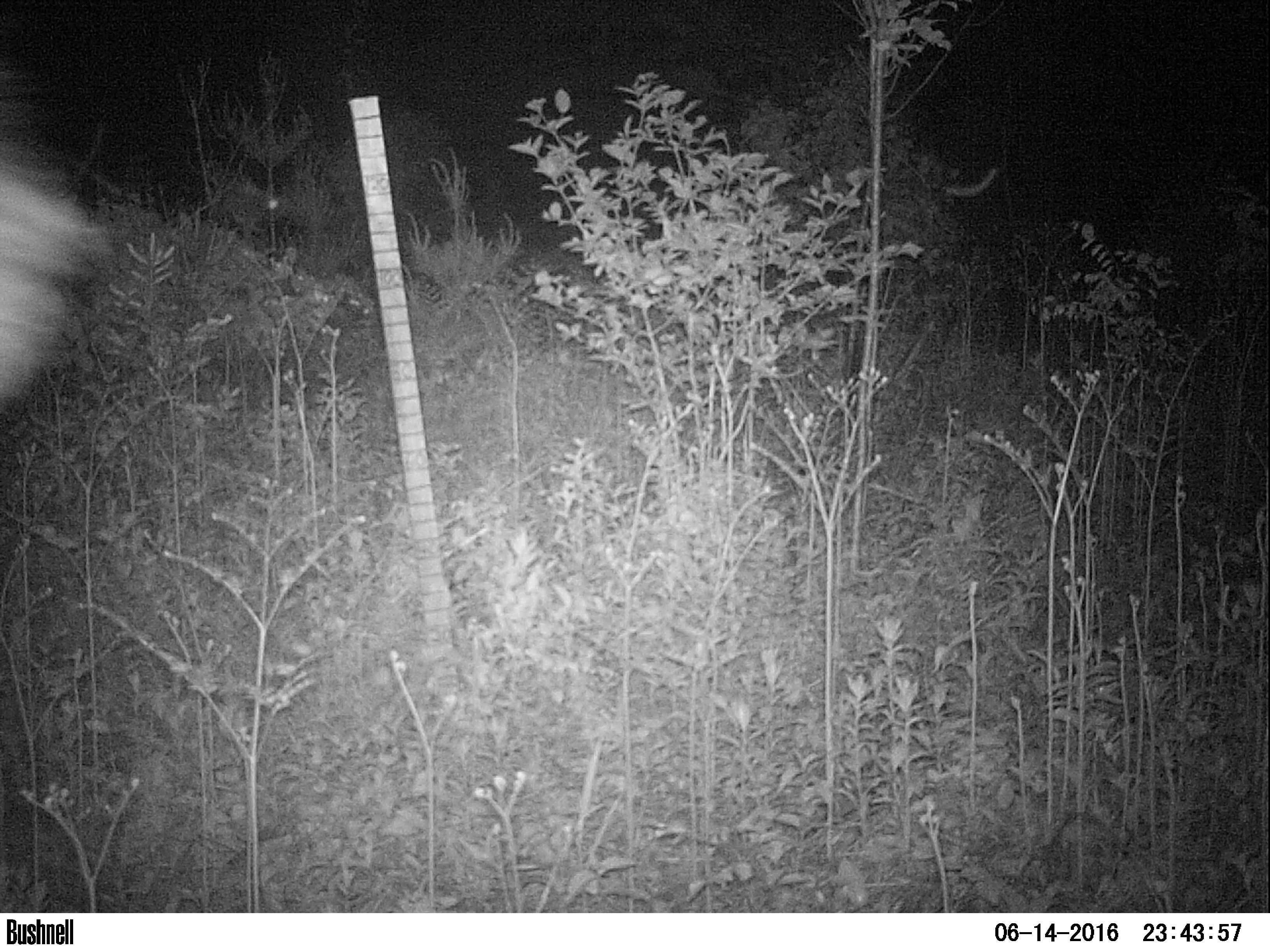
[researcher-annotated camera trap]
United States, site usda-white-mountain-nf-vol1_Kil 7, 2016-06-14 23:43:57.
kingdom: Animalia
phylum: Chordata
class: Mammalia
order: Artiodactyla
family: Cervidae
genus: Alces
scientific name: Alces alces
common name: moose